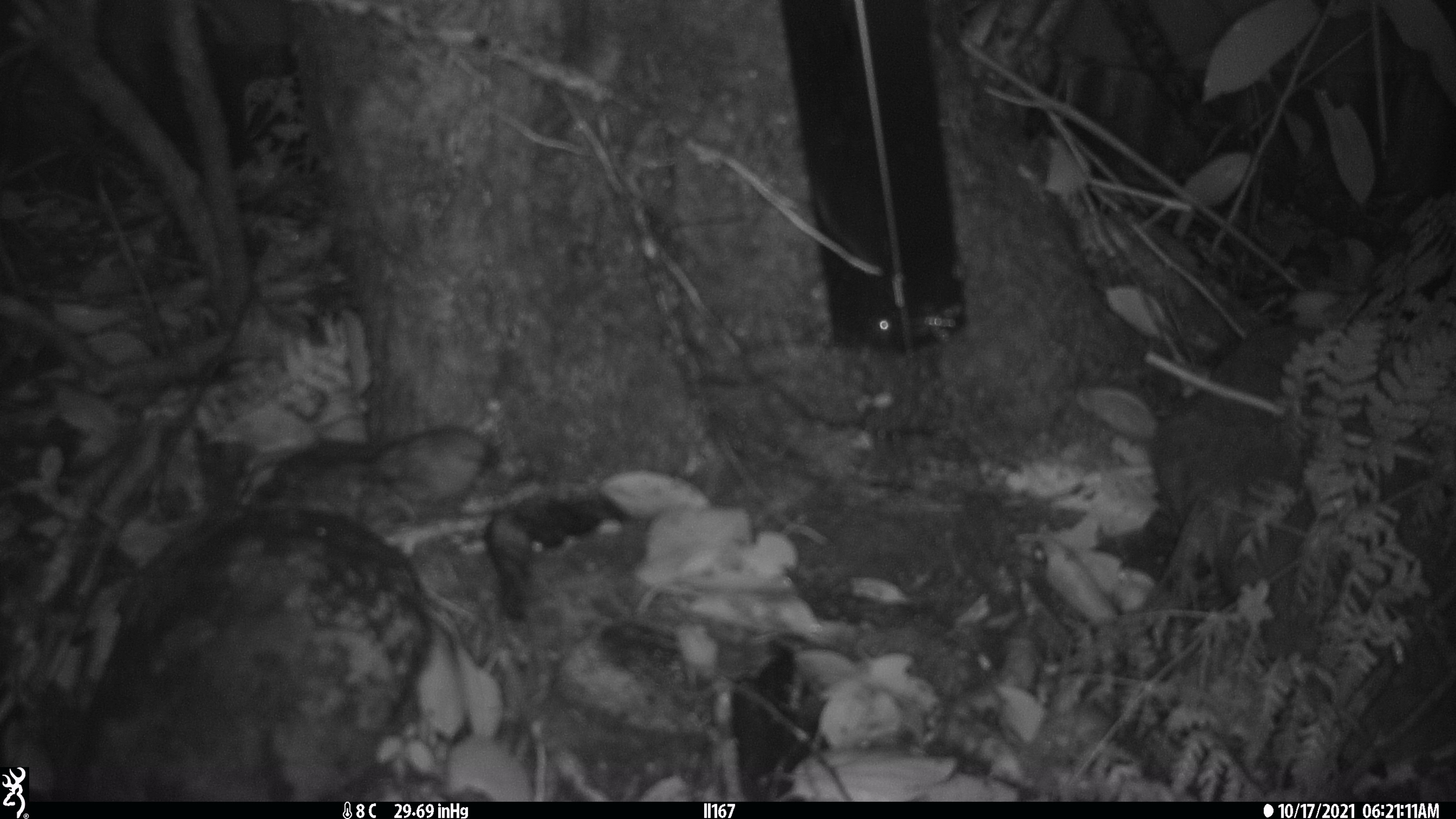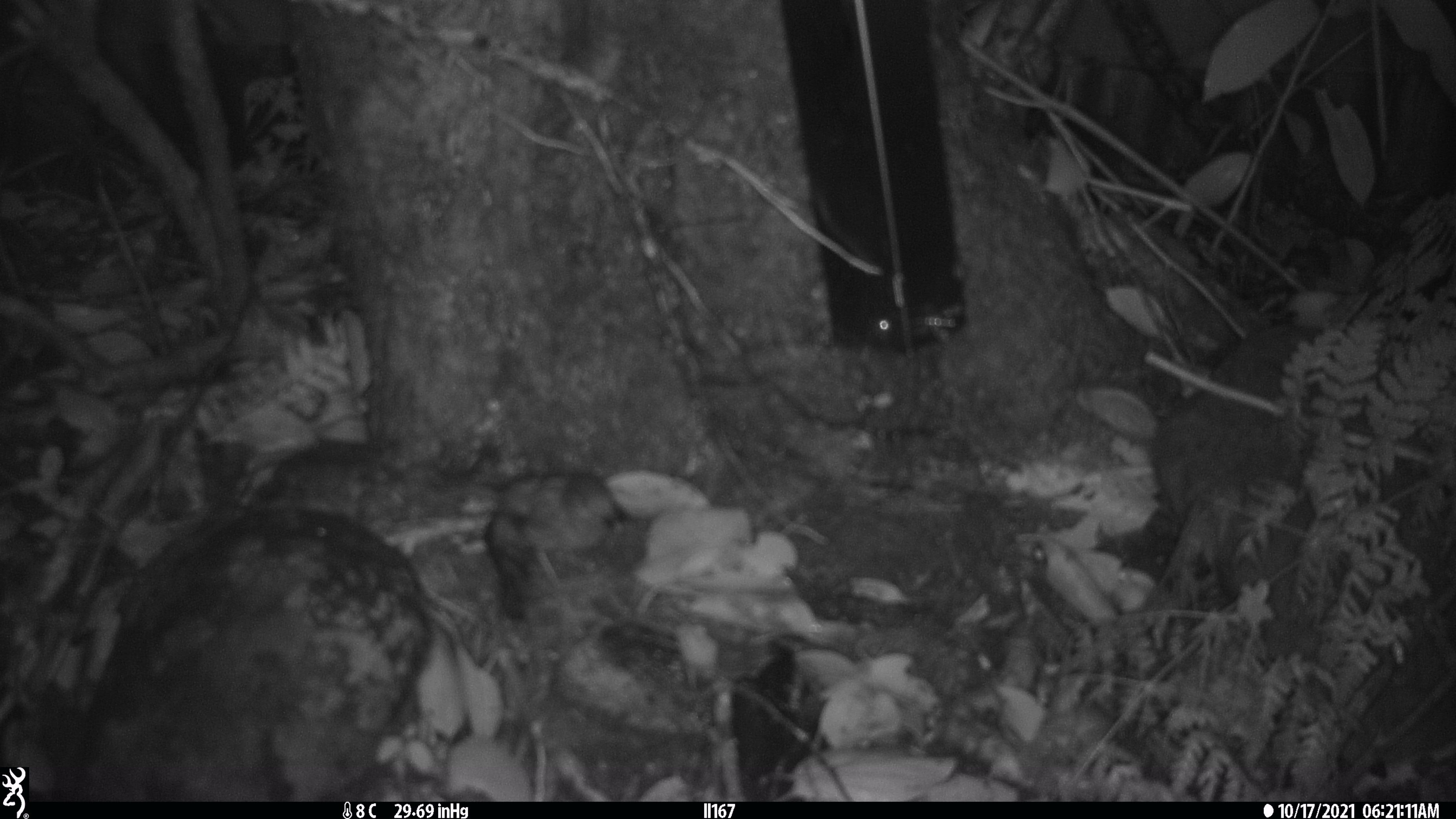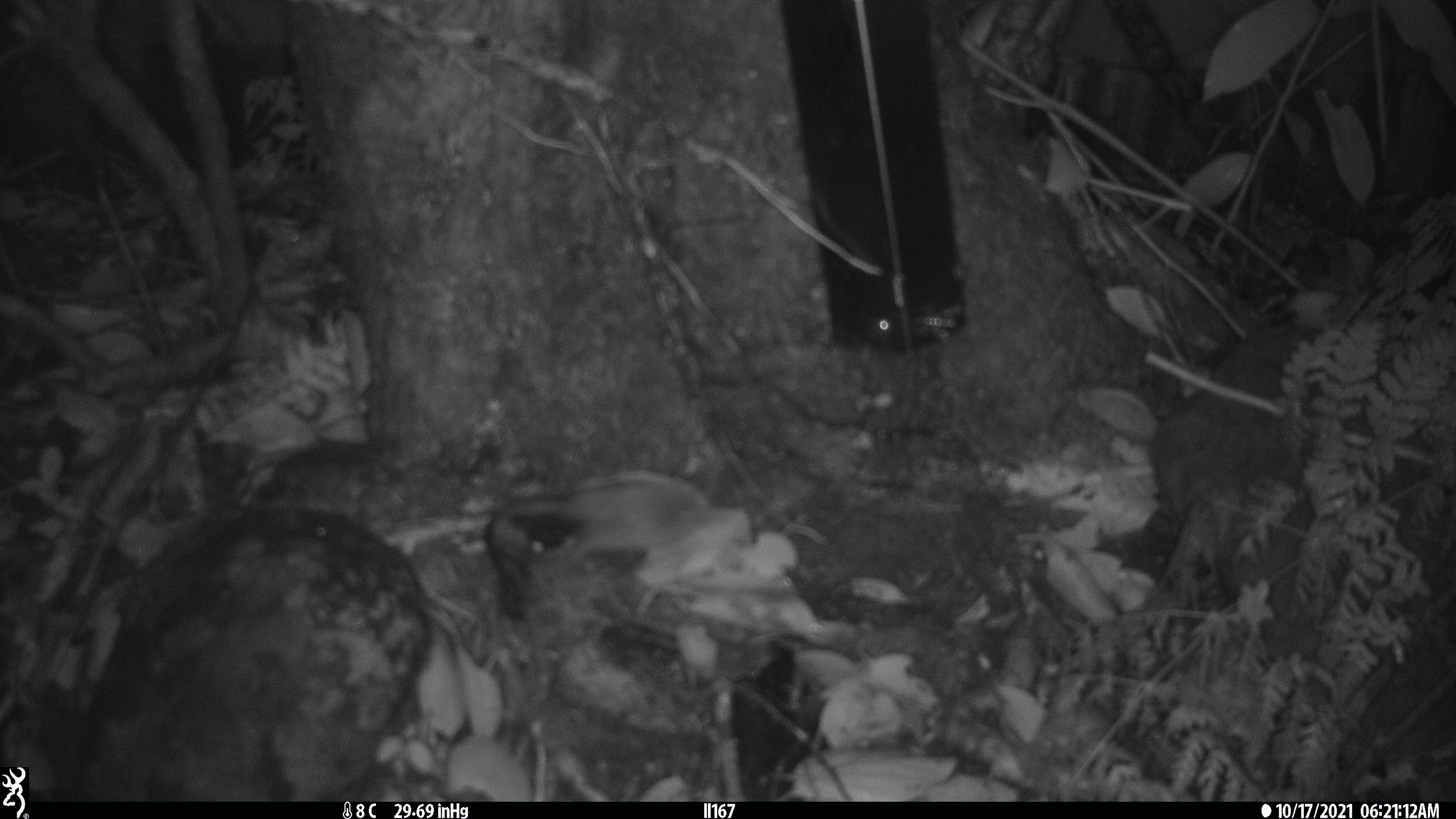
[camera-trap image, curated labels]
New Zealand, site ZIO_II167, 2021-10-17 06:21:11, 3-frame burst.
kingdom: Animalia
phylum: Chordata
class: Mammalia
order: Rodentia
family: Muridae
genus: Mus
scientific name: Mus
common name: mouse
Mouse (Mus).